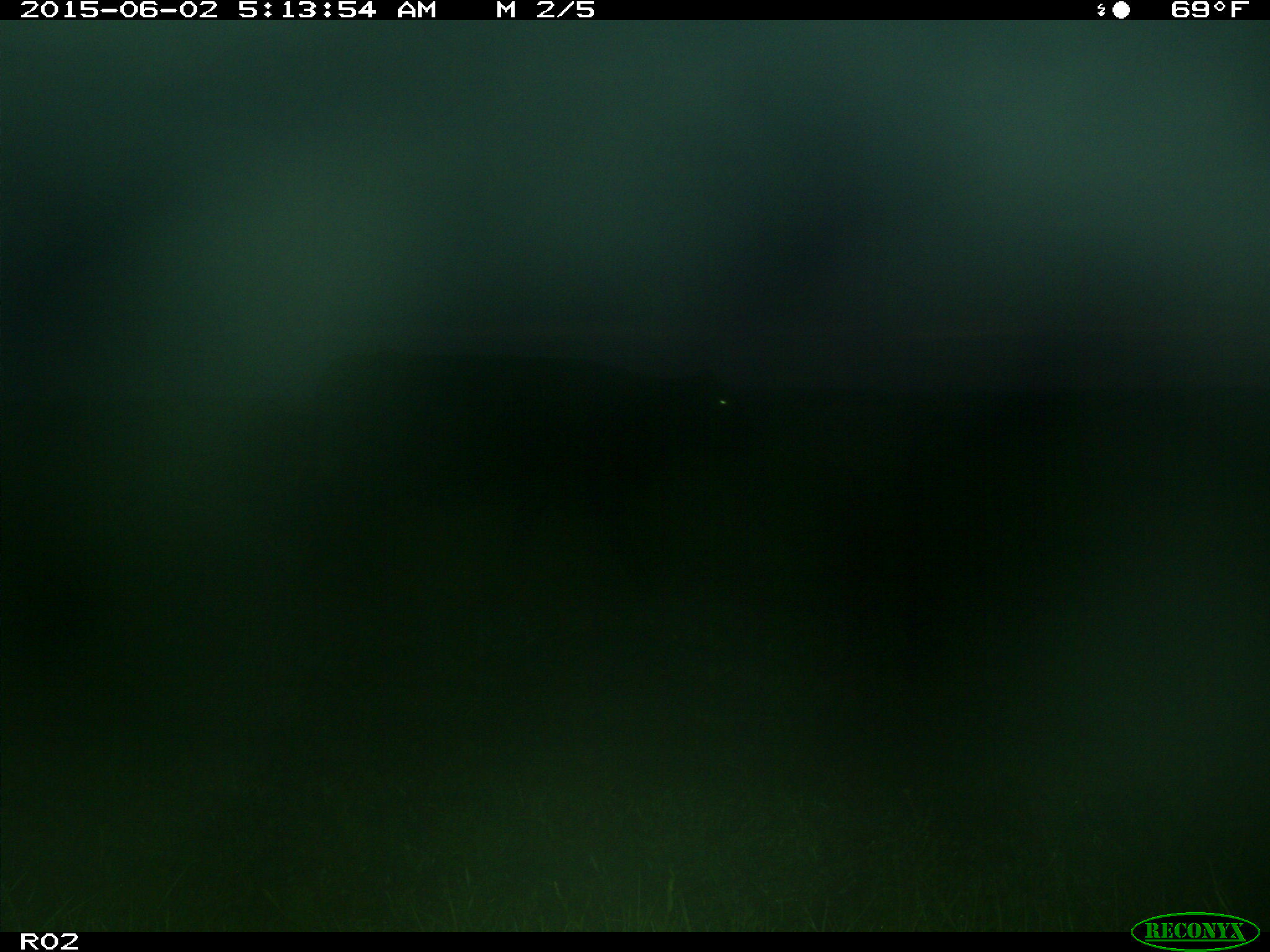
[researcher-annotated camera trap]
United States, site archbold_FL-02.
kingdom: Animalia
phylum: Chordata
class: Mammalia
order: Artiodactyla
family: Bovidae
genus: Bos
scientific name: Bos taurus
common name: domestic cow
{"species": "Bos taurus (domestic cow)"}